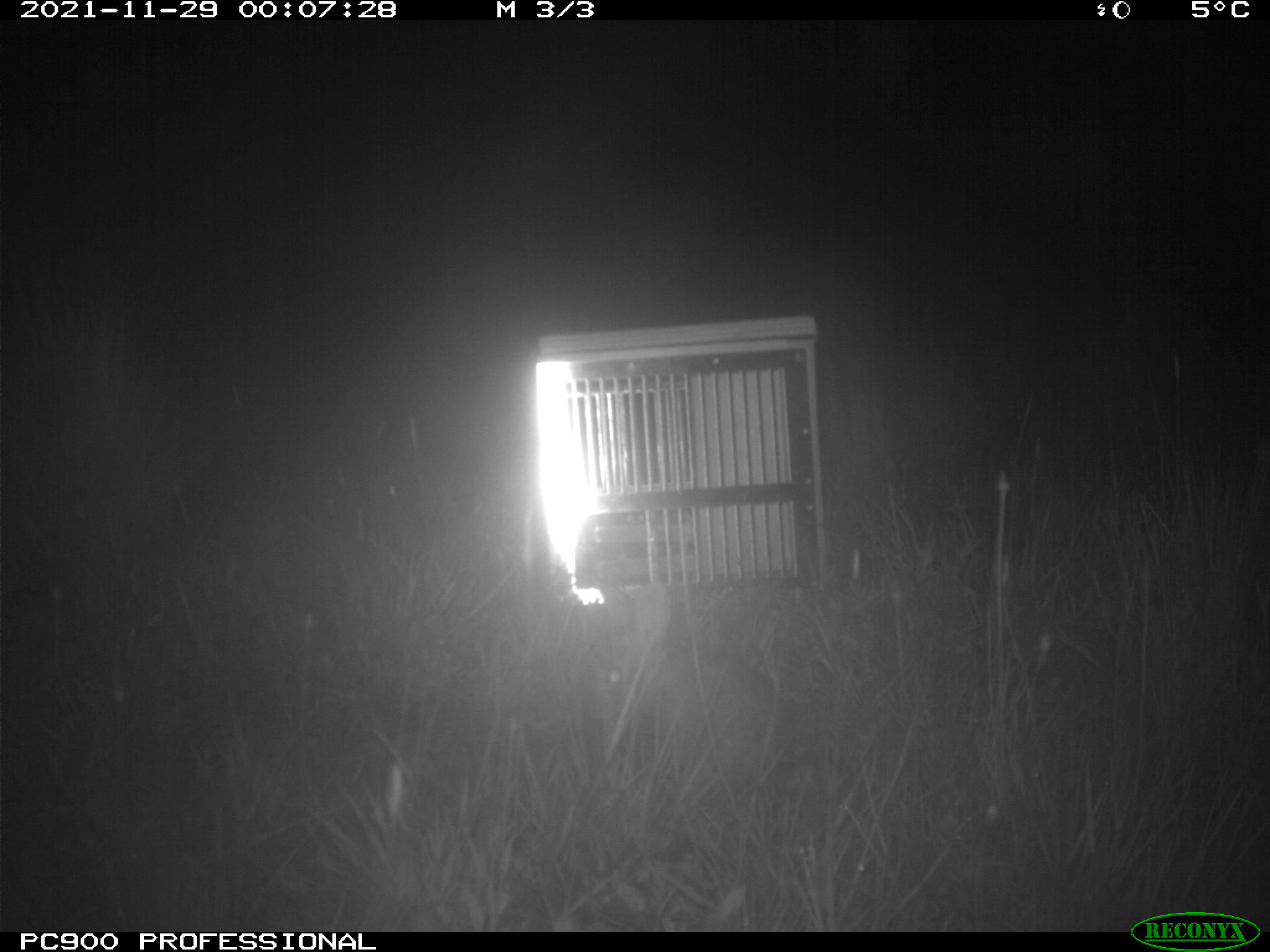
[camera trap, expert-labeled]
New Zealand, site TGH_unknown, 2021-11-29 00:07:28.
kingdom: Animalia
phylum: Chordata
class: Mammalia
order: Lagomorpha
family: Leporidae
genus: Oryctolagus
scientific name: Oryctolagus cuniculus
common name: european rabbit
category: rabbit